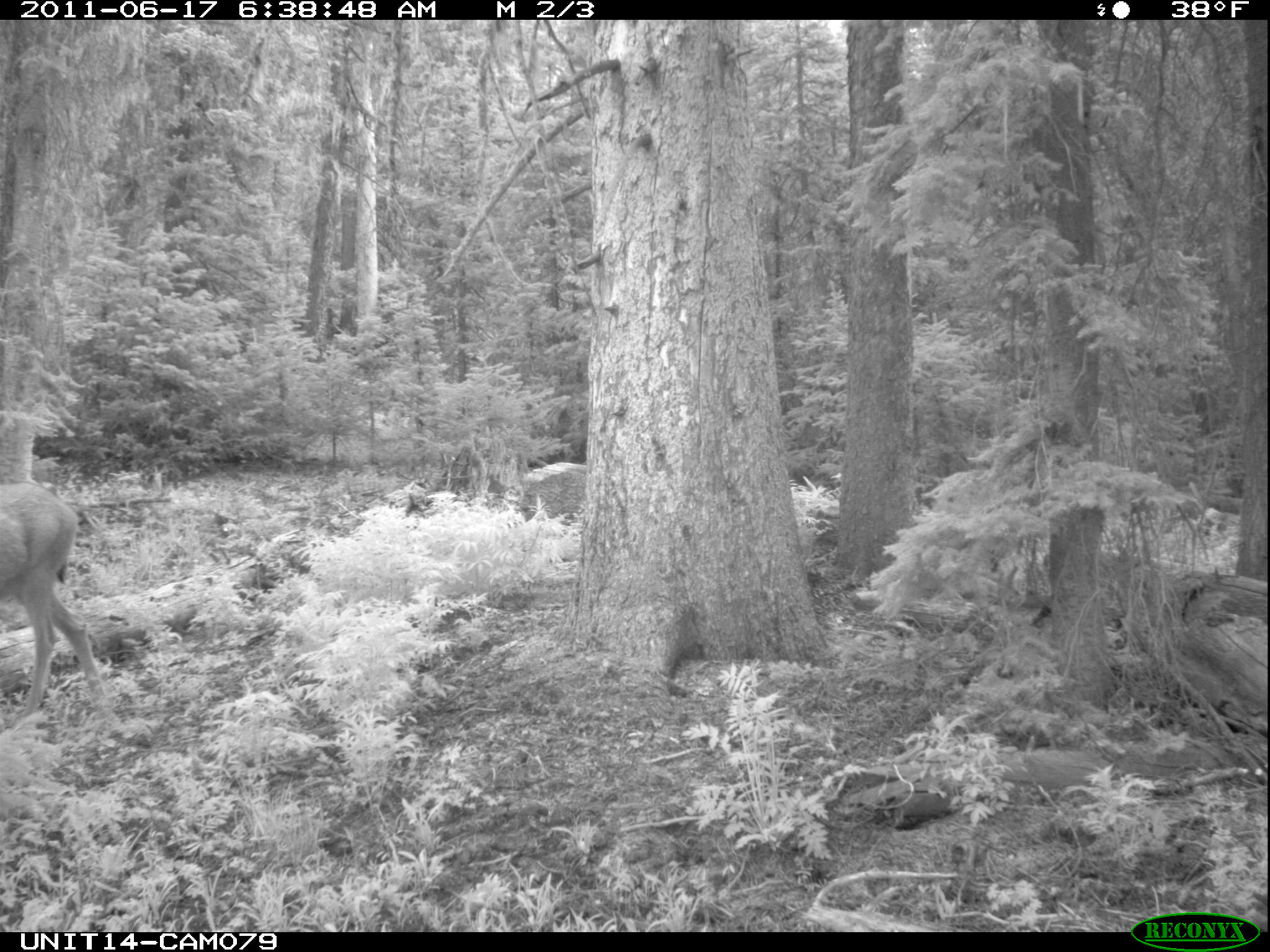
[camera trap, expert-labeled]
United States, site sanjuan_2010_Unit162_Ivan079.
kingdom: Animalia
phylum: Chordata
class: Mammalia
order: Artiodactyla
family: Cervidae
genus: Odocoileus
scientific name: Odocoileus hemionus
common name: mule deer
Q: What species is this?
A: Odocoileus hemionus (mule deer).